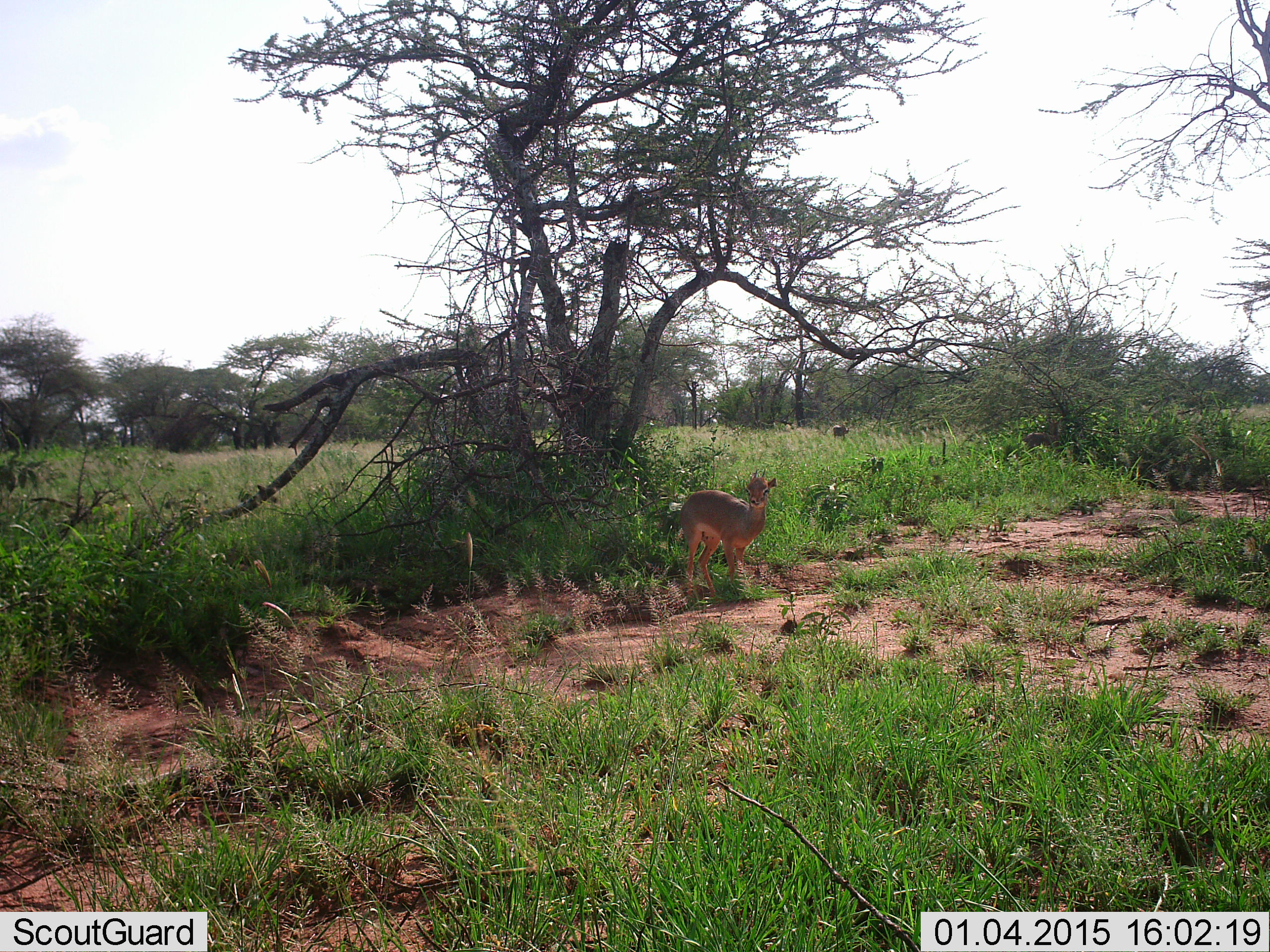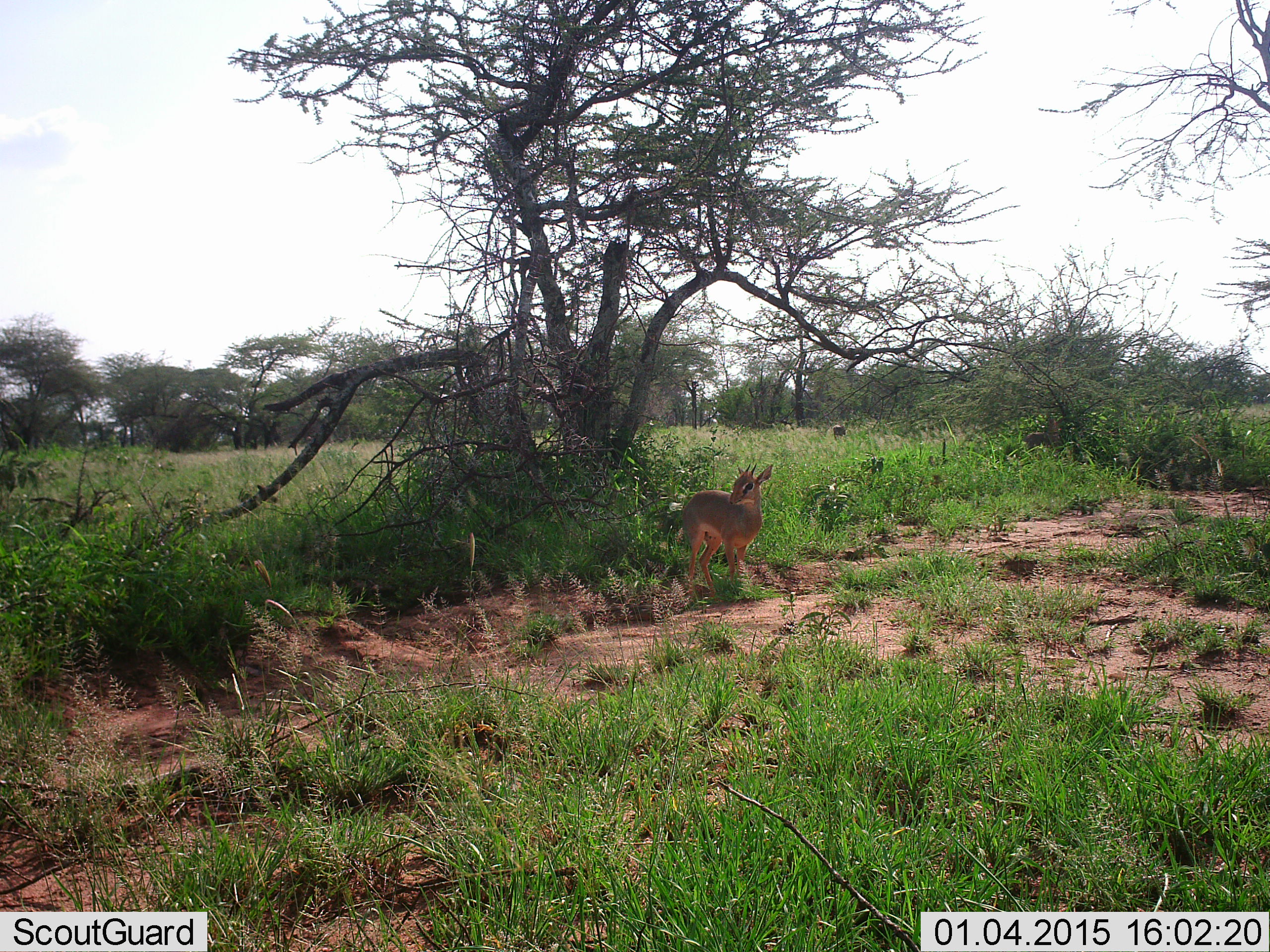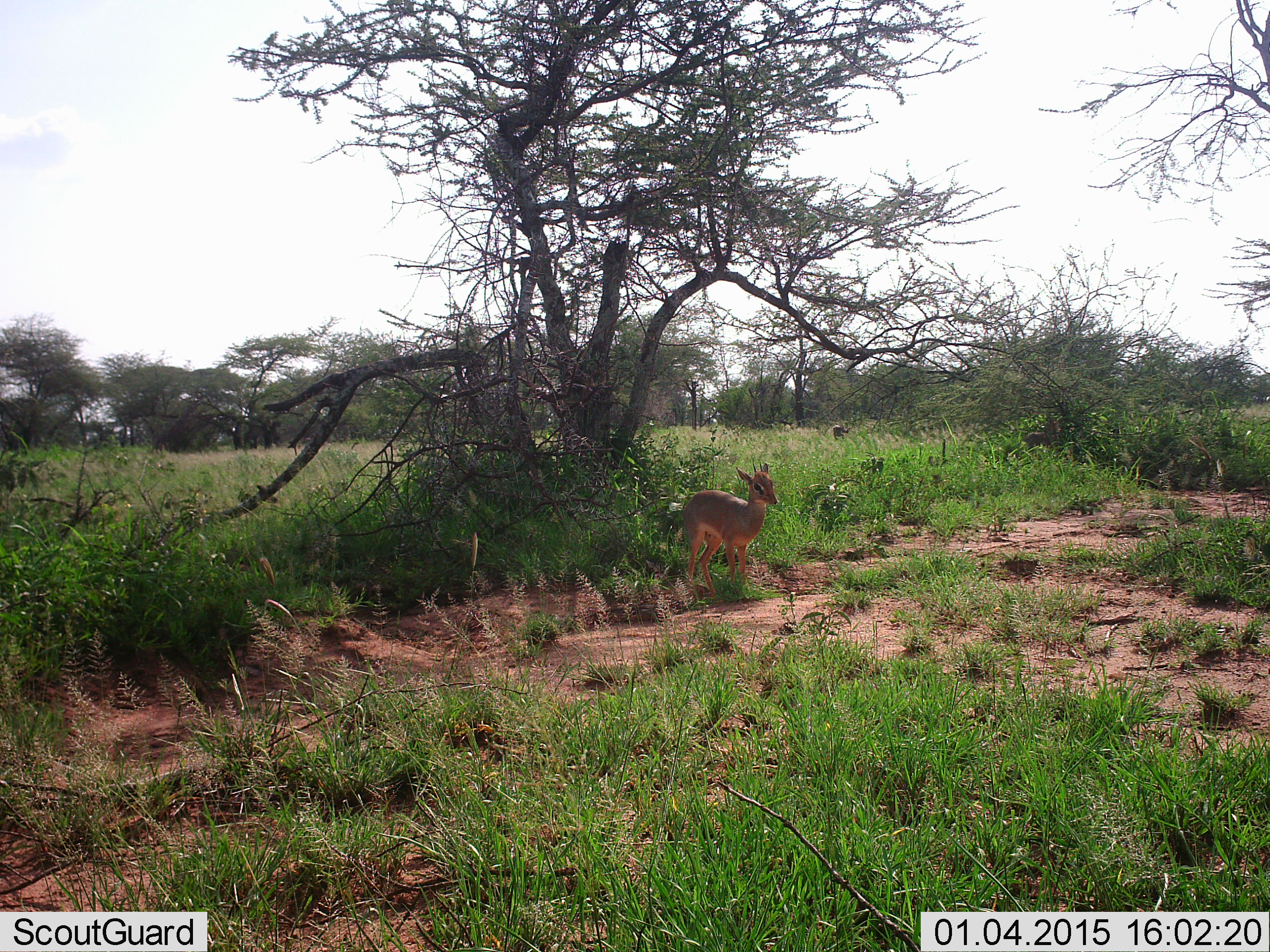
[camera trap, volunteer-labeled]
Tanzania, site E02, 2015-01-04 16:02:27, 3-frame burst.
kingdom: Animalia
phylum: Chordata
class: Mammalia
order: Artiodactyla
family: Bovidae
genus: Madoqua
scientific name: Madoqua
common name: dikdik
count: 1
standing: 90%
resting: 10%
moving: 10%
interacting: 0%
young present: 10%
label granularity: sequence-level